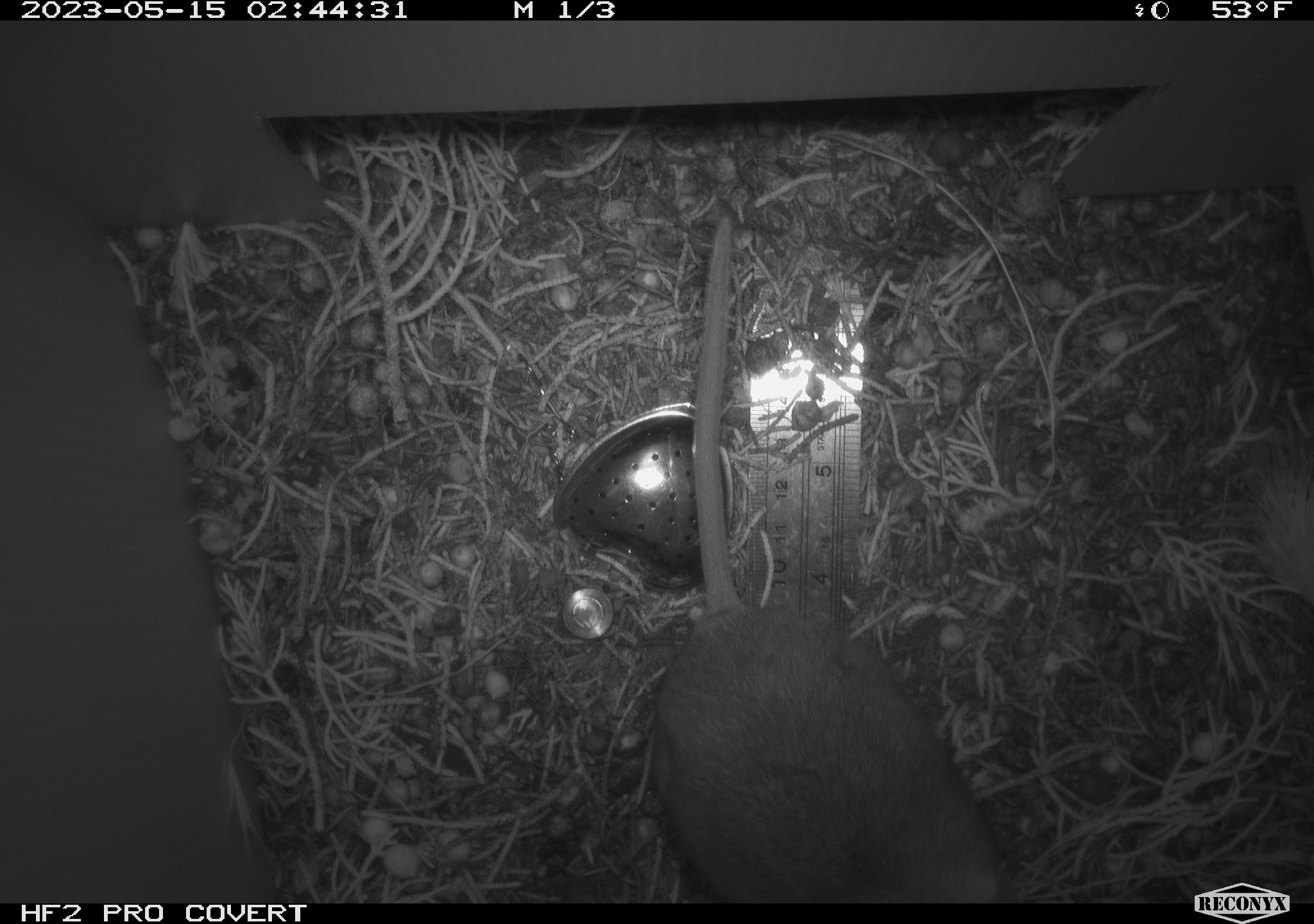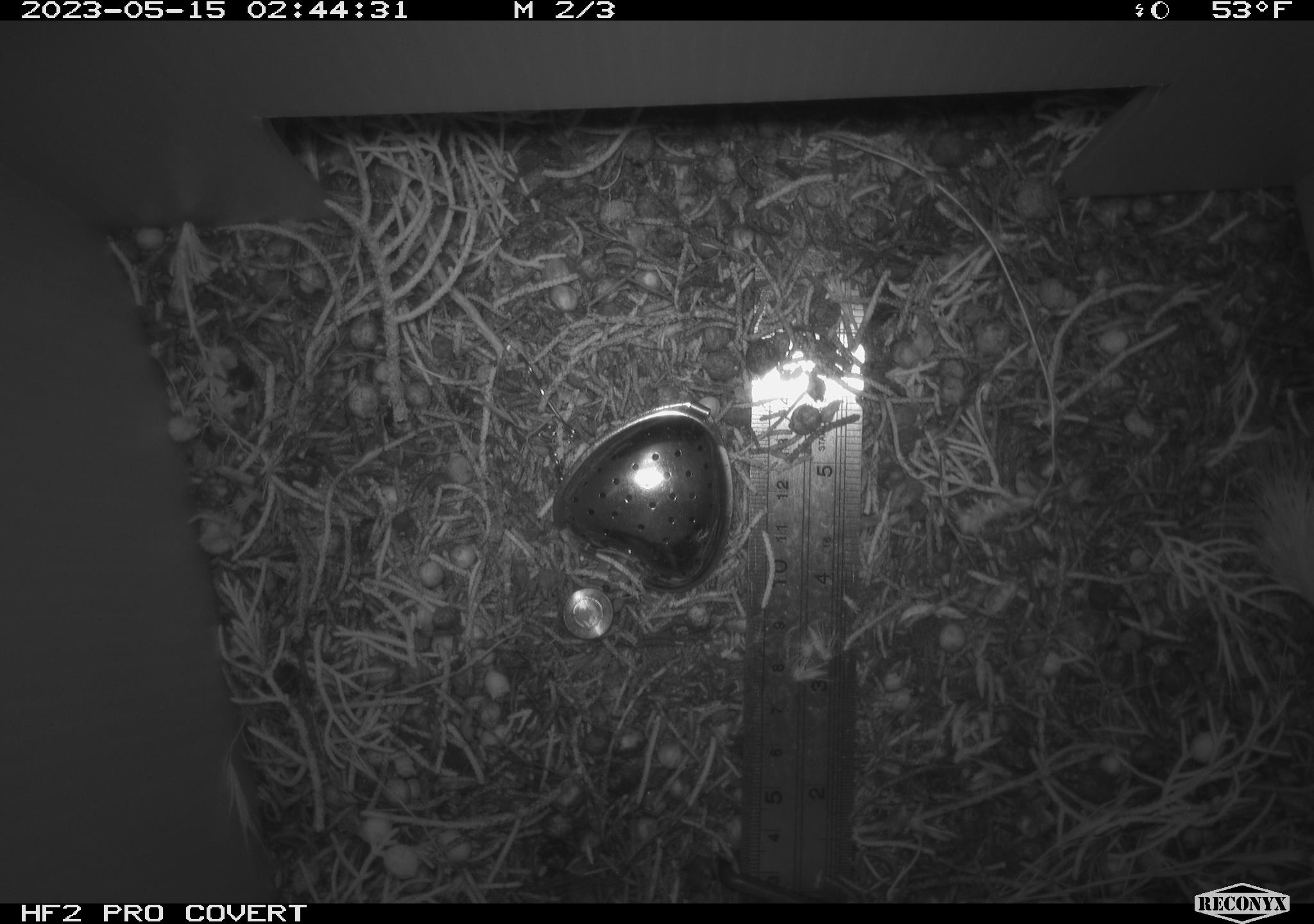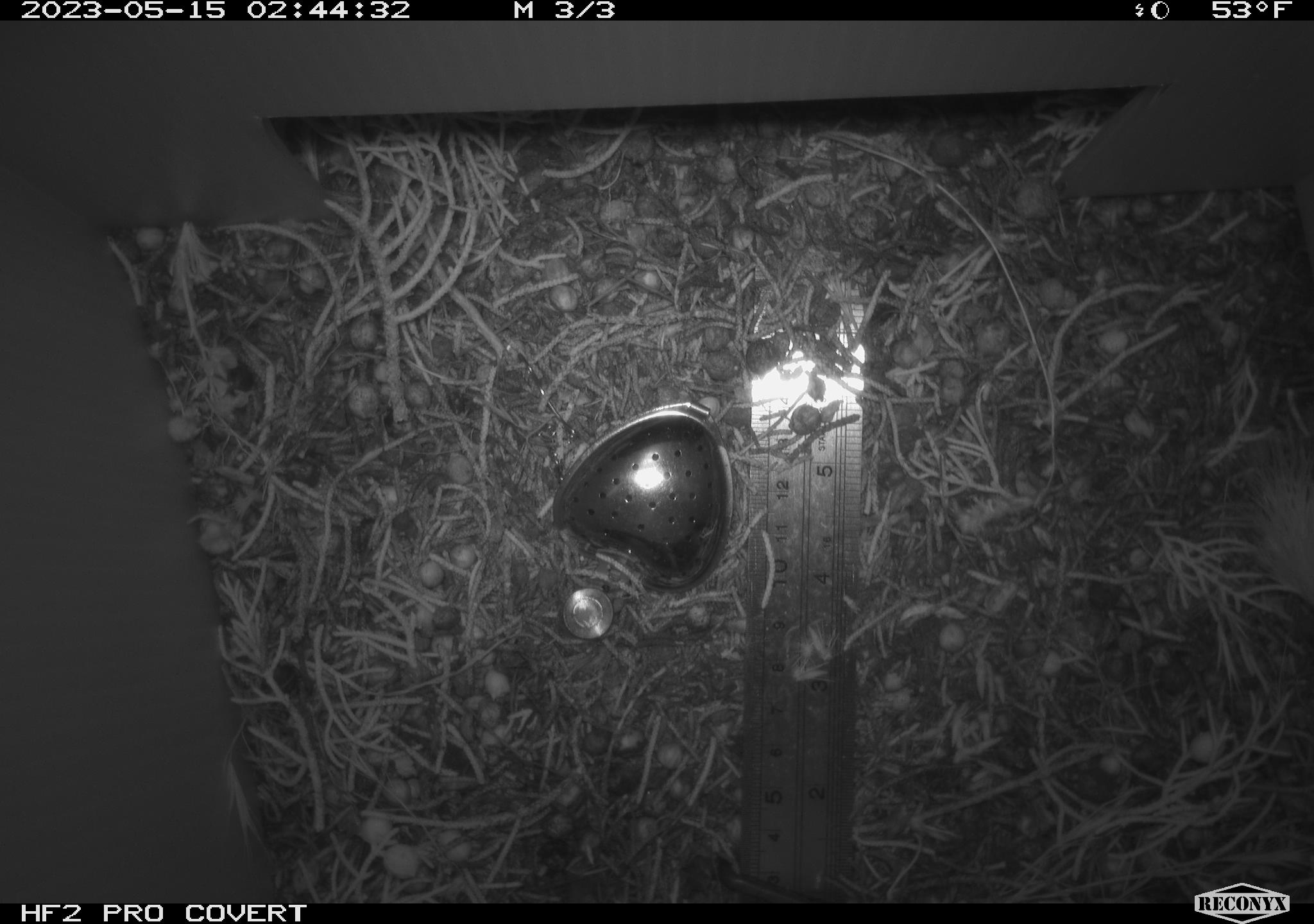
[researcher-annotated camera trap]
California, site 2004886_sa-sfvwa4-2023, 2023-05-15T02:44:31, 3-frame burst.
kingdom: Animalia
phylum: Chordata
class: Mammalia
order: Rodentia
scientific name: Rodentia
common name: mouse species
Mouse species (Rodentia).